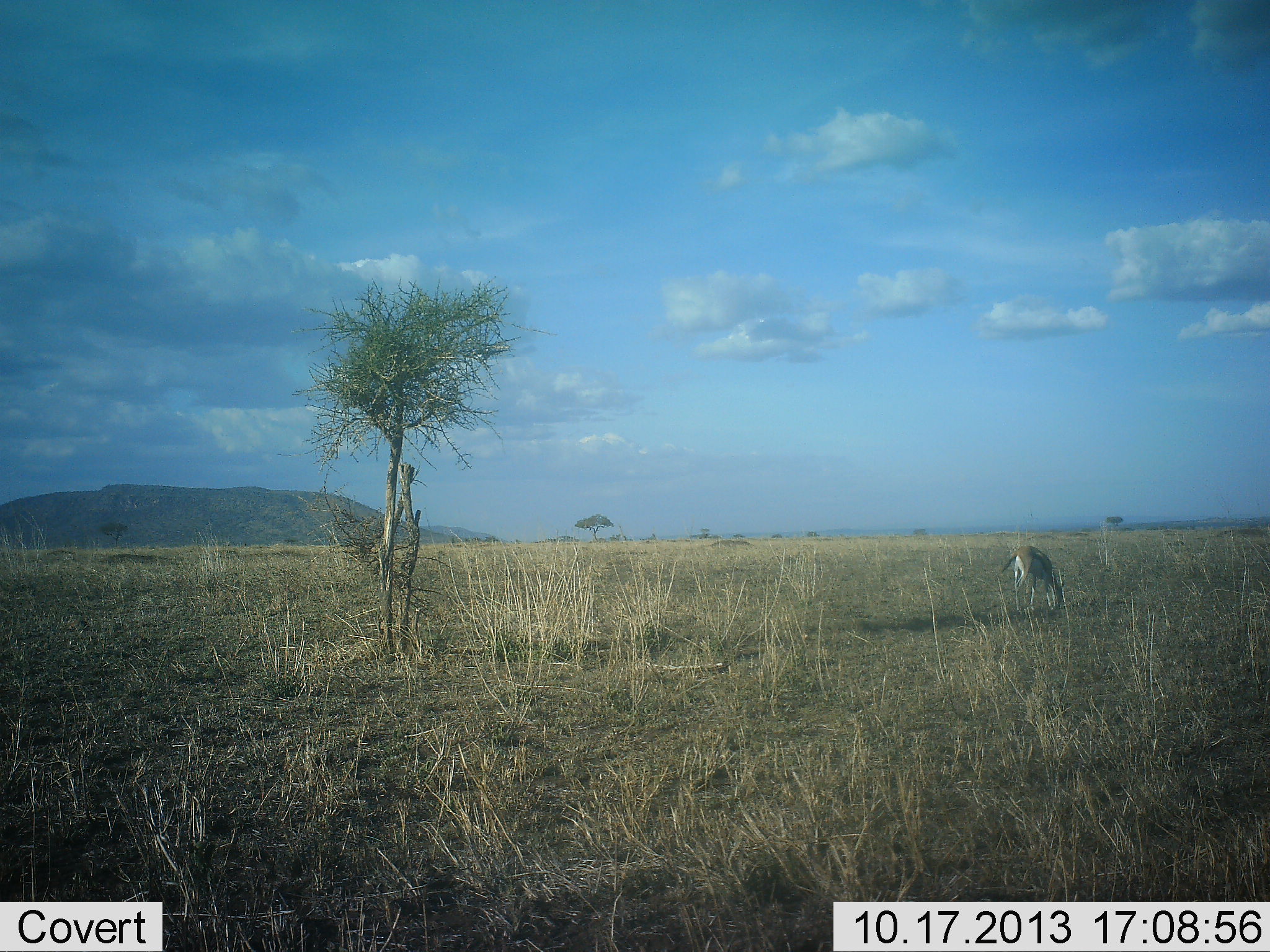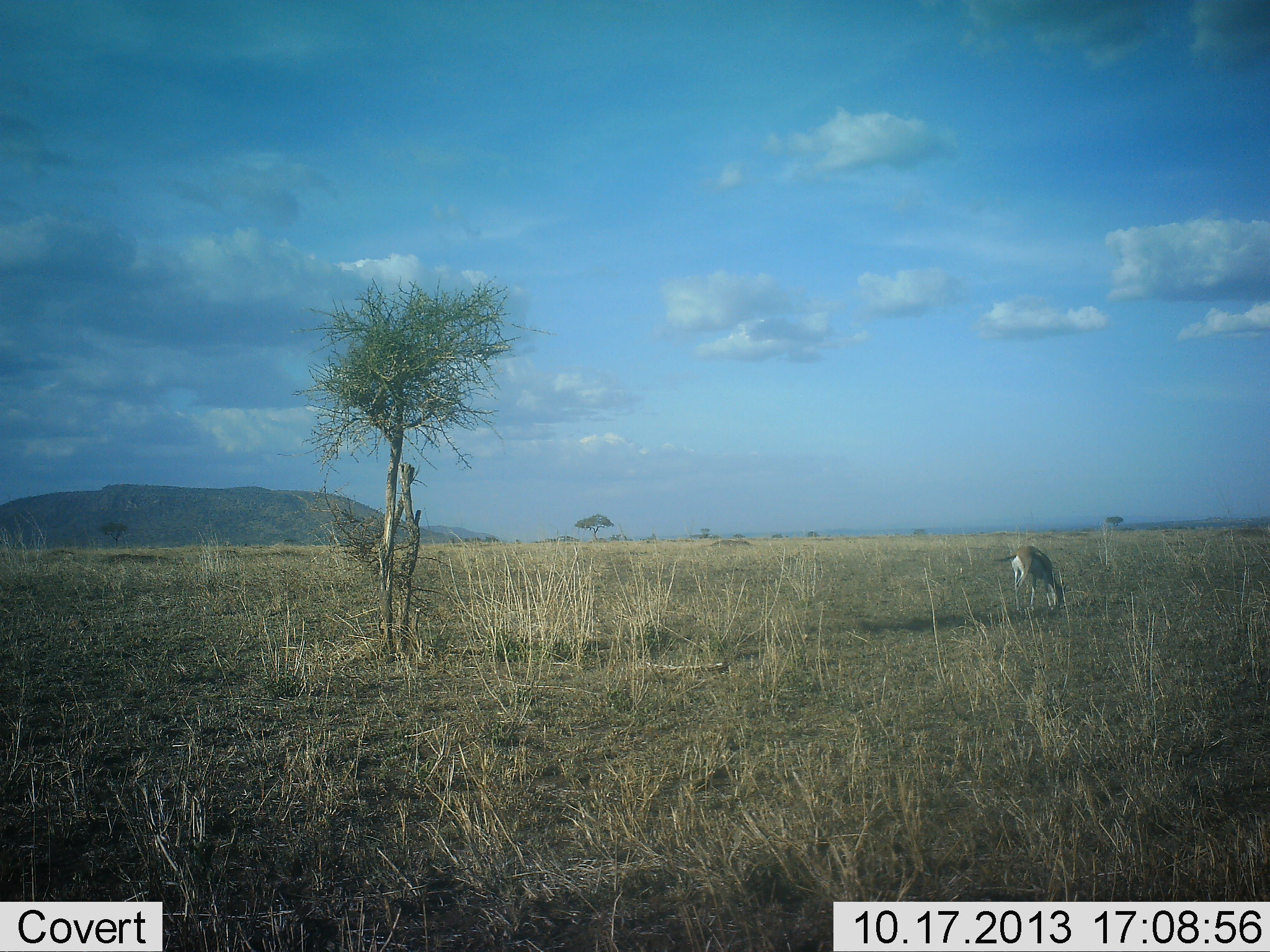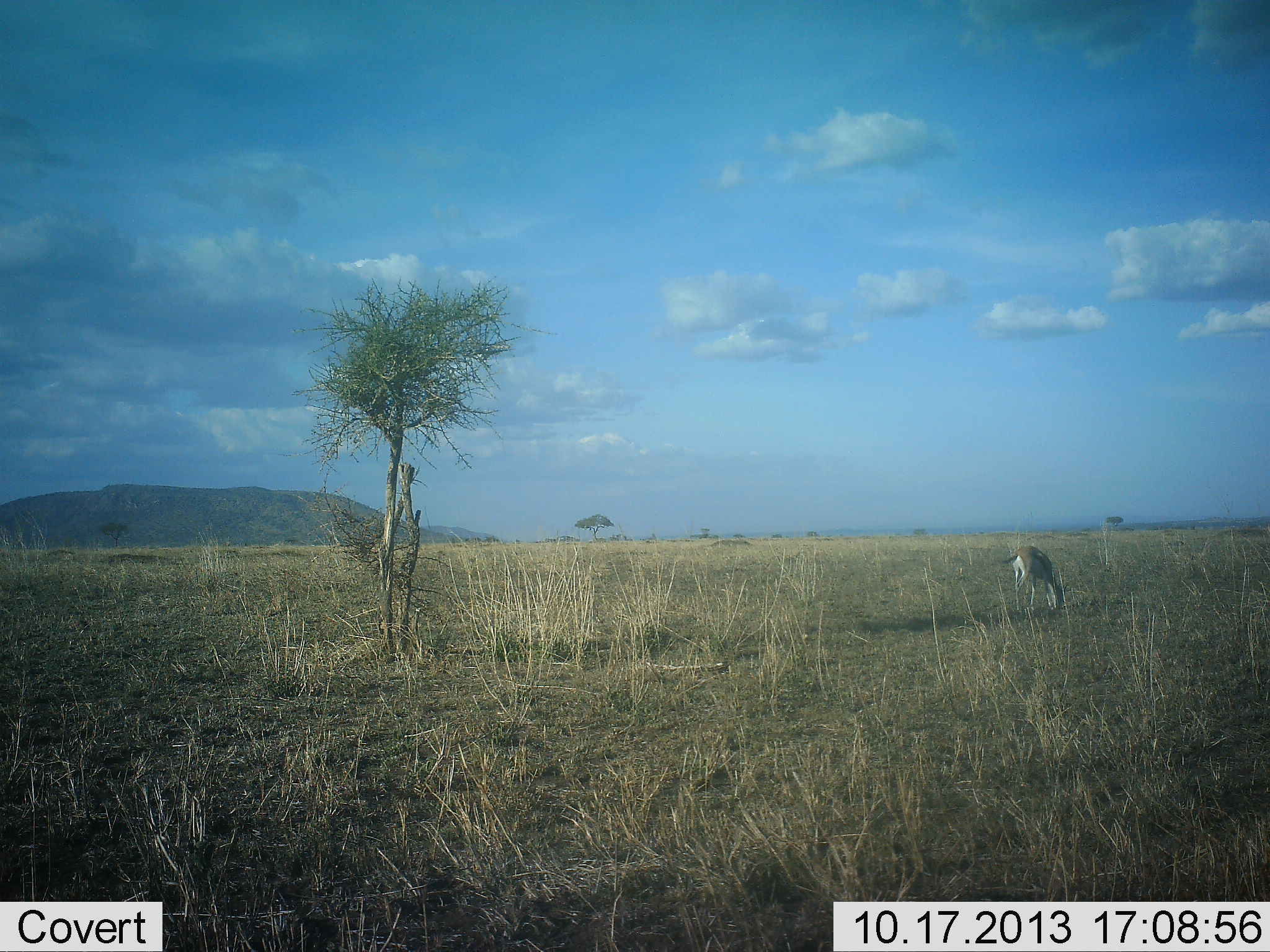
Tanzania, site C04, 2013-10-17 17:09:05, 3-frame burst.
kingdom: Animalia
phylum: Chordata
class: Mammalia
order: Artiodactyla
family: Bovidae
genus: Eudorcas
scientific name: Eudorcas thomsonii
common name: thomson's gazelle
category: gazellethomsons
Gazellethomsons (thomson's gazelle) (Eudorcas thomsonii), count 1. Behavior (volunteer vote fractions): standing 20%, resting 0%, moving 0%, interacting 0%. Young present (vote fraction): 0%. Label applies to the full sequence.